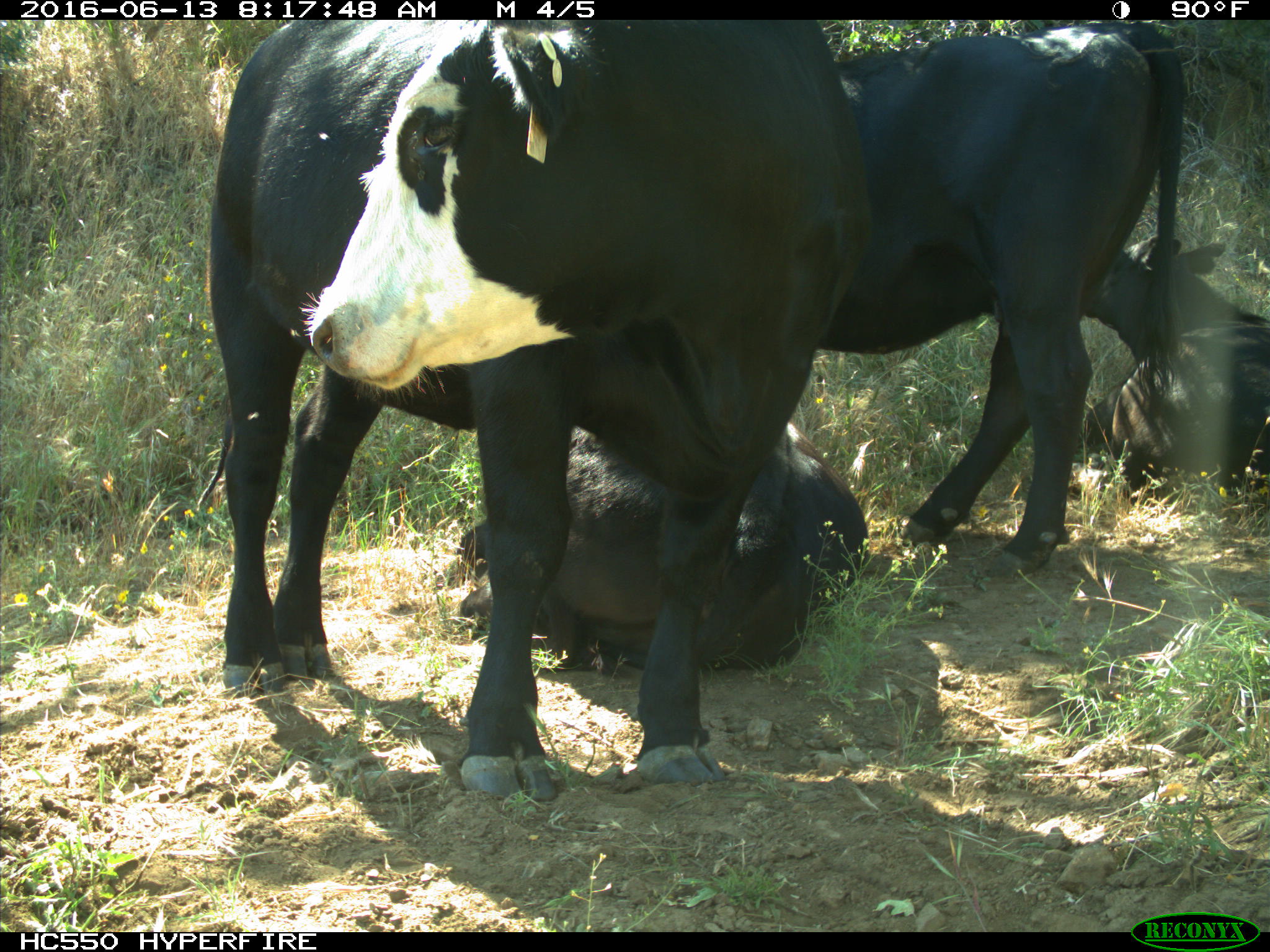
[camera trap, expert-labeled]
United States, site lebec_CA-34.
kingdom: Animalia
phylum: Chordata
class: Mammalia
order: Artiodactyla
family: Bovidae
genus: Bos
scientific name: Bos taurus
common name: domestic cow